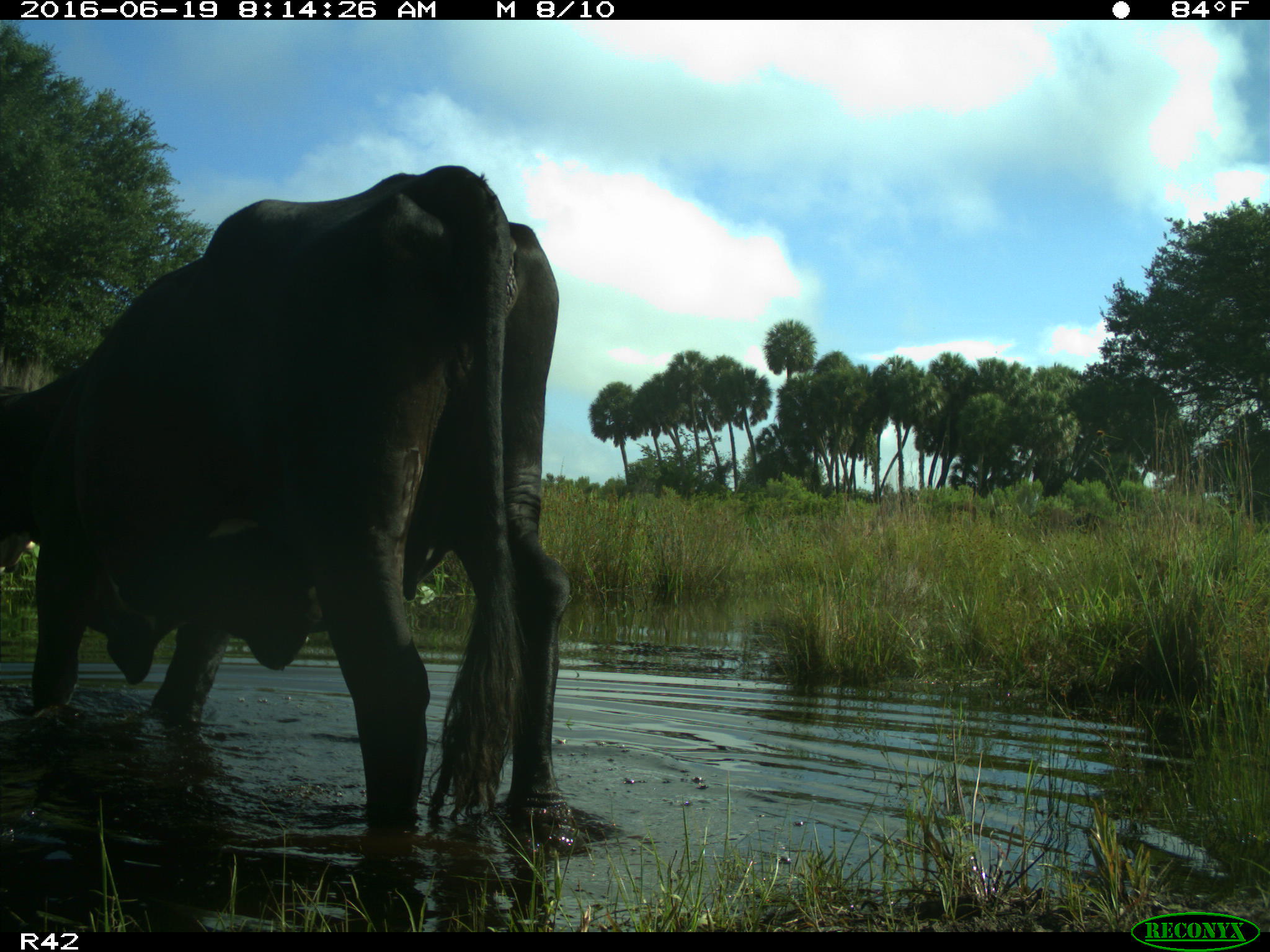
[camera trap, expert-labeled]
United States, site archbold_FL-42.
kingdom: Animalia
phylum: Chordata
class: Mammalia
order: Artiodactyla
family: Bovidae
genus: Bos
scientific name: Bos taurus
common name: domestic cow